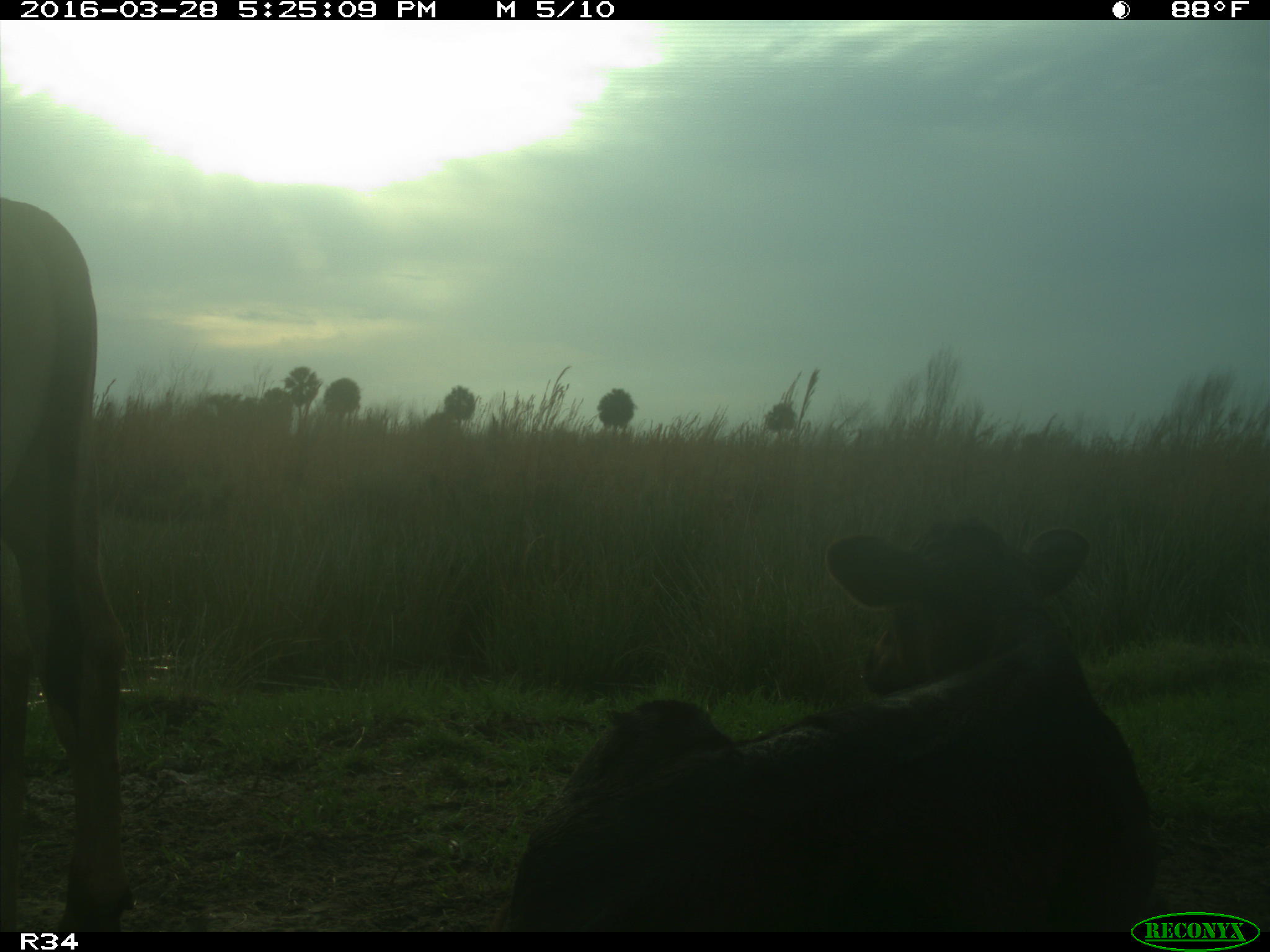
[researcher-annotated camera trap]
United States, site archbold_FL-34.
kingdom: Animalia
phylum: Chordata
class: Mammalia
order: Artiodactyla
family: Bovidae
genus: Bos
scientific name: Bos taurus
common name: domestic cow